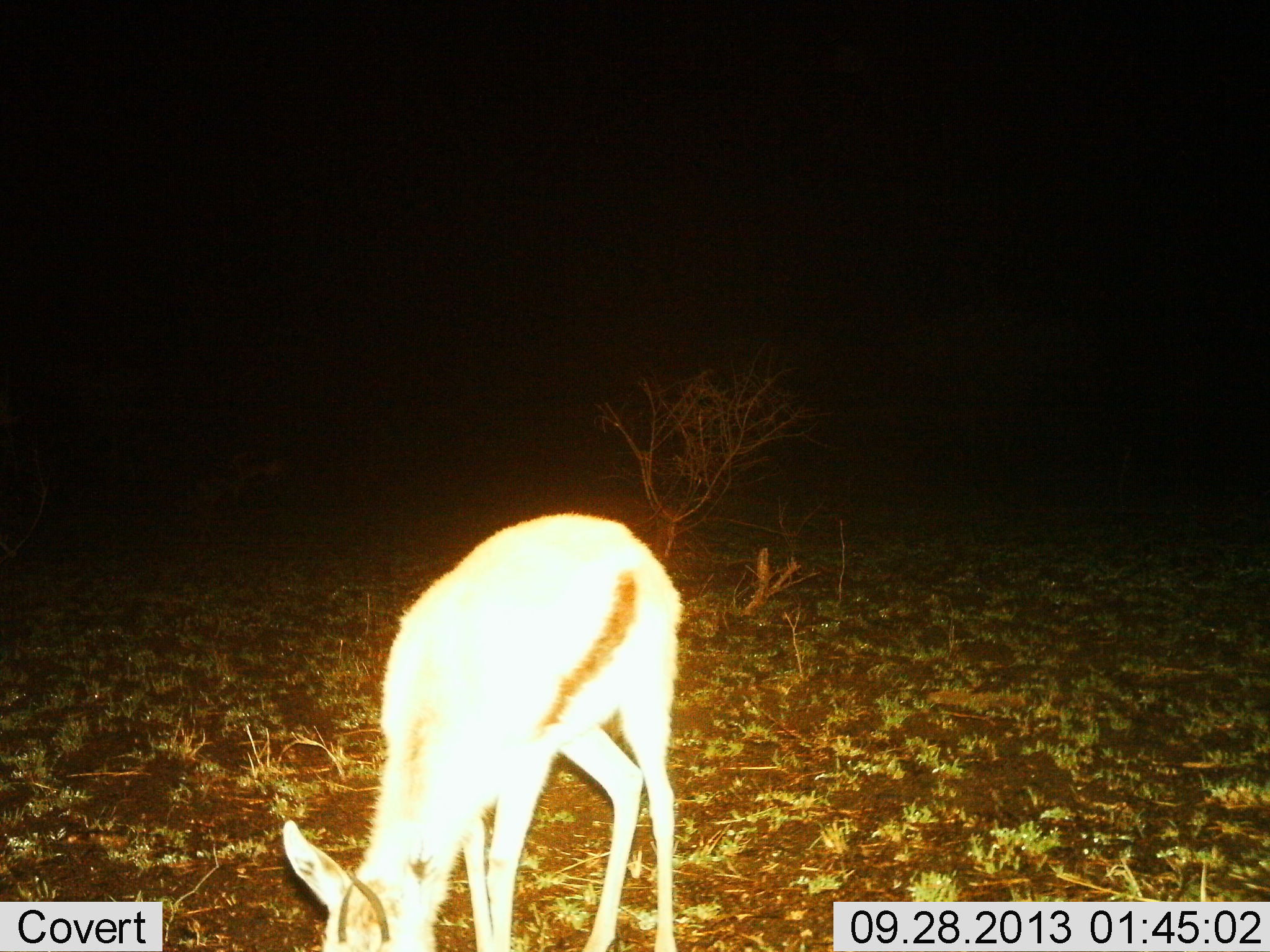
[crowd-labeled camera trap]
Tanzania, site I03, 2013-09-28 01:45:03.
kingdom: Animalia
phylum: Chordata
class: Mammalia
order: Artiodactyla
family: Bovidae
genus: Eudorcas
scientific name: Eudorcas thomsonii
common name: thomson's gazelle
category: gazellethomsons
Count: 1.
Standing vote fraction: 6%.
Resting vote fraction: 0%.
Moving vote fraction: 0%.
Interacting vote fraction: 0%.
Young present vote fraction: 0%.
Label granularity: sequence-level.